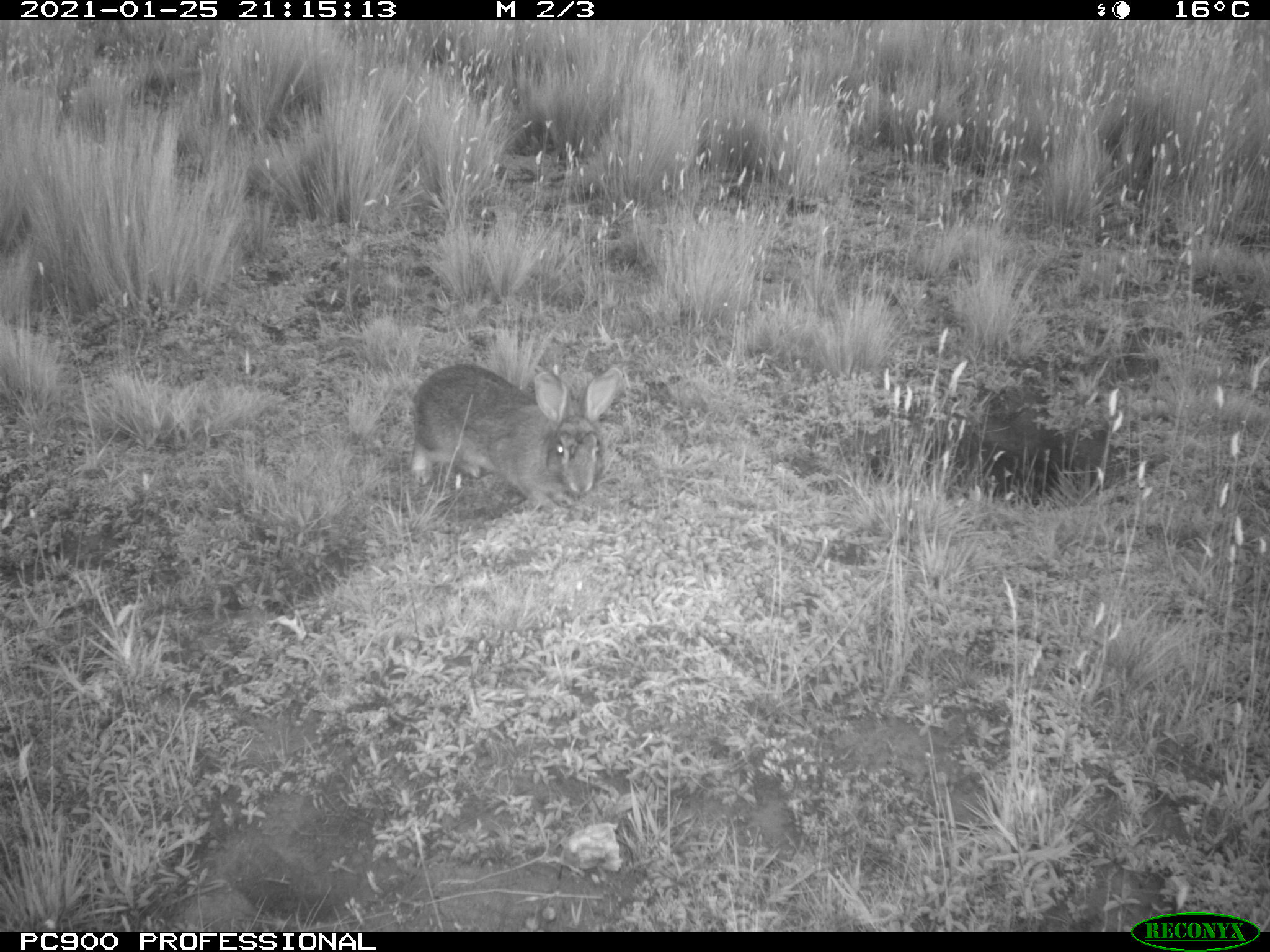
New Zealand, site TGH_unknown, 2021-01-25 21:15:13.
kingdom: Animalia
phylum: Chordata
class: Mammalia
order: Lagomorpha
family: Leporidae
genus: Oryctolagus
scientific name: Oryctolagus cuniculus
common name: european rabbit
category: rabbit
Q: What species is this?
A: Rabbit (european rabbit) (Oryctolagus cuniculus).